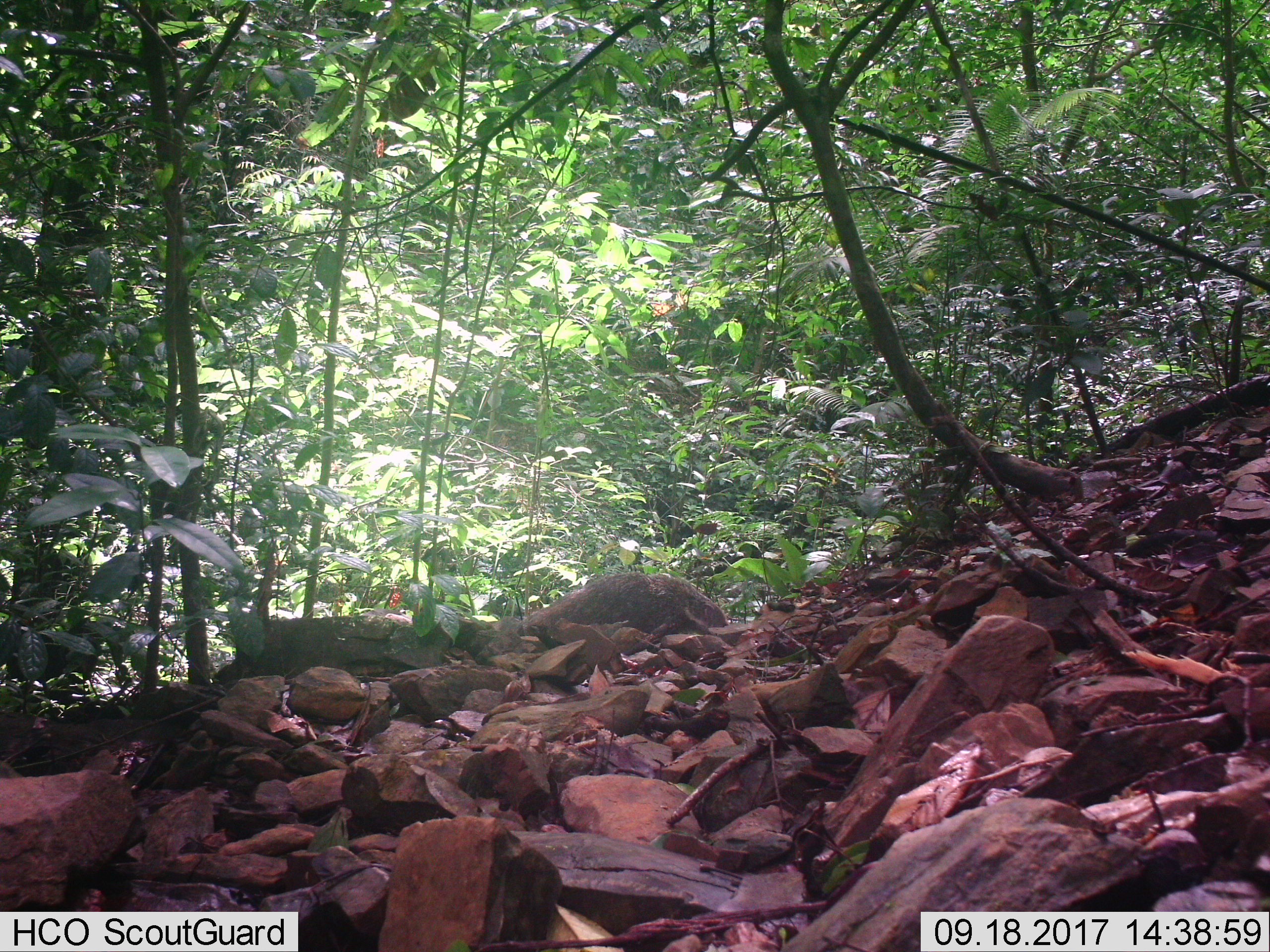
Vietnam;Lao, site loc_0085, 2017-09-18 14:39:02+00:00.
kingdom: Animalia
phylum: Chordata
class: Mammalia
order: Carnivora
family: Herpestidae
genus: Urva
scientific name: Urva urva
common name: crab-eating mongoose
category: crab eating mongoose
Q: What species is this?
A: Crab eating mongoose (crab-eating mongoose) (Urva urva).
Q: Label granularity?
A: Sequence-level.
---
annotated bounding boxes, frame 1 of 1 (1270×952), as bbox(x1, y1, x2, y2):
crab eating mongoose: bbox(521, 572, 730, 635)